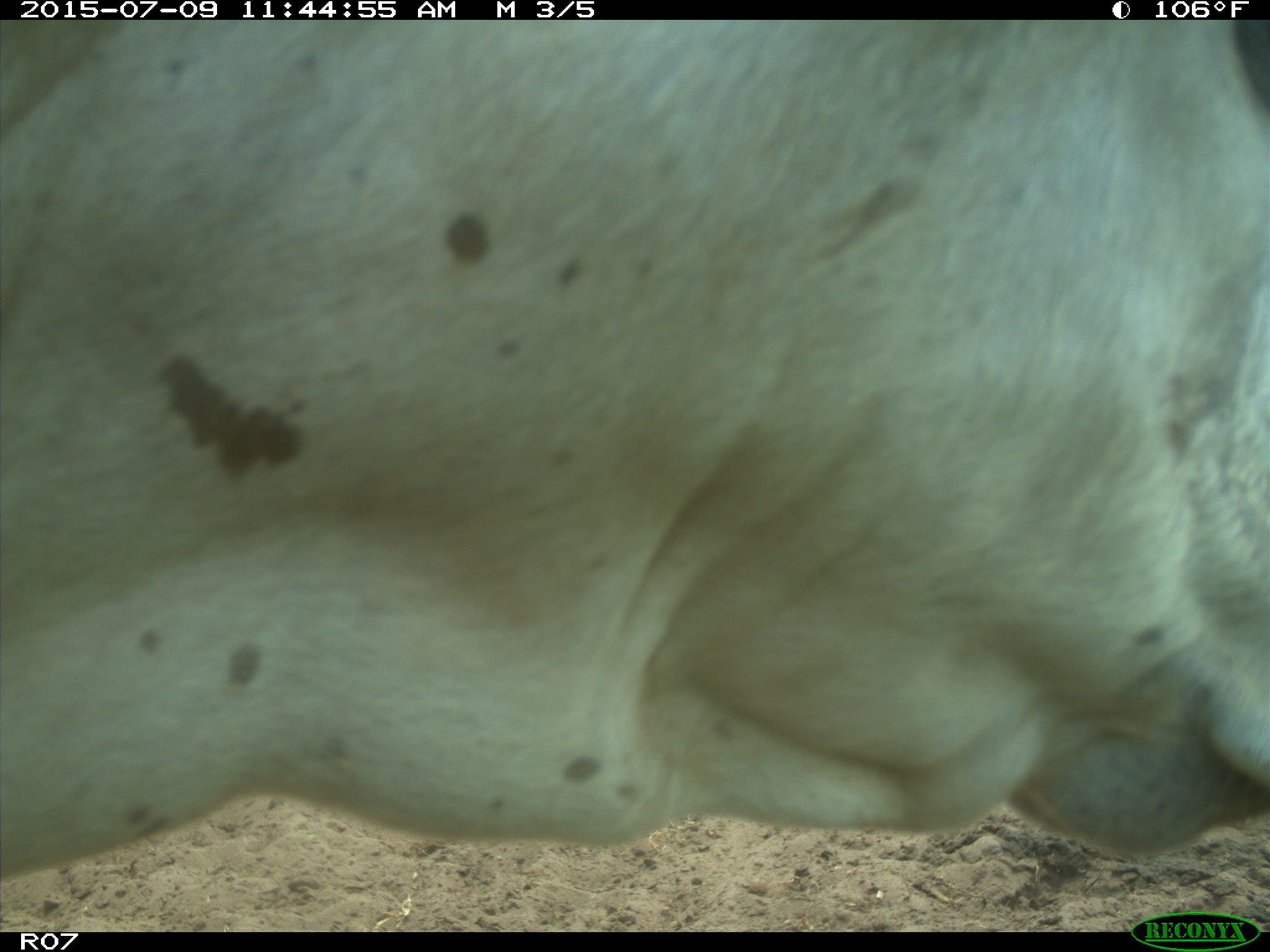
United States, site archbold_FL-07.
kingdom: Animalia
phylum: Chordata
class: Mammalia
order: Artiodactyla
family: Bovidae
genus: Bos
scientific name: Bos taurus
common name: domestic cow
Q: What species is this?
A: Bos taurus (domestic cow).